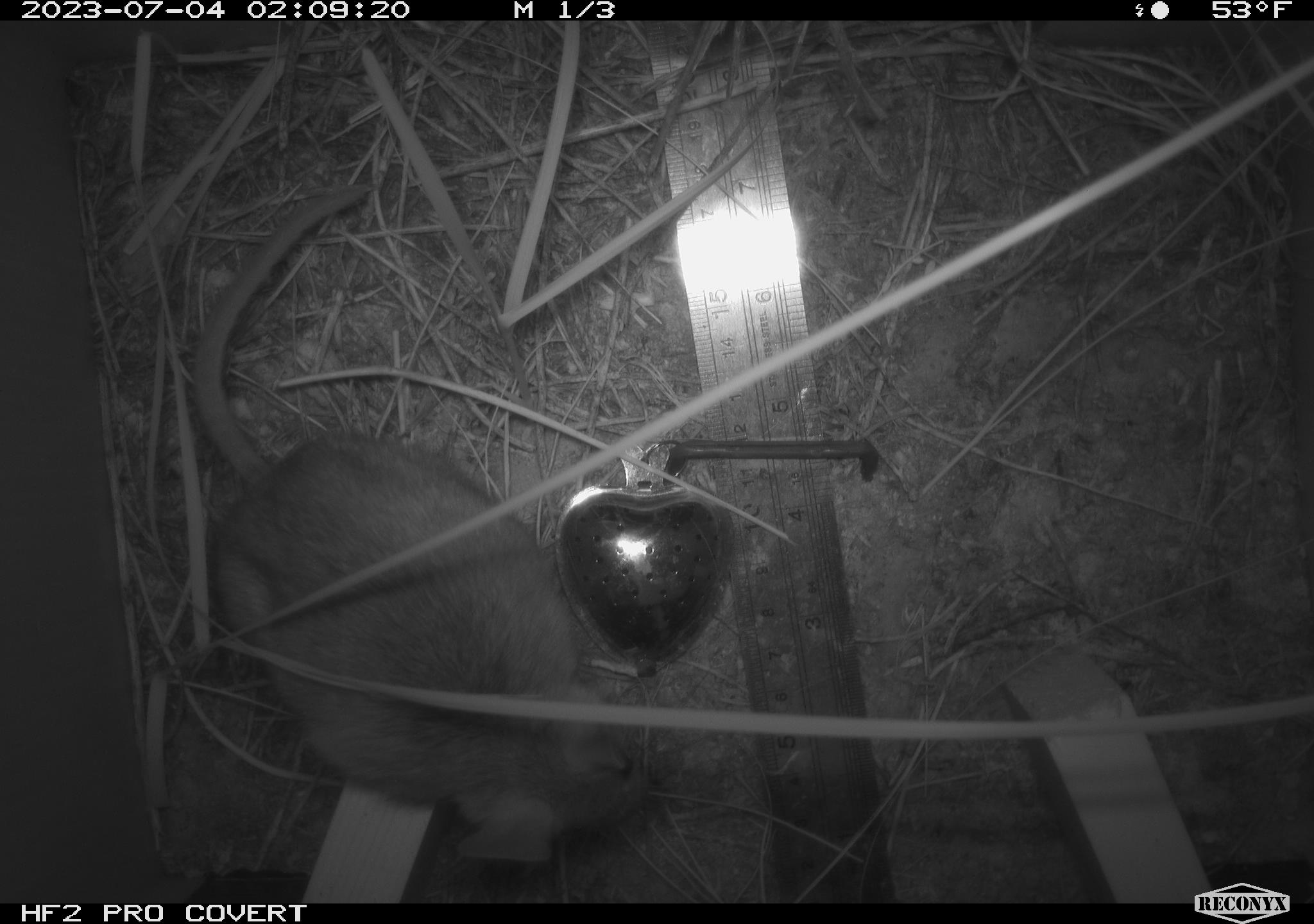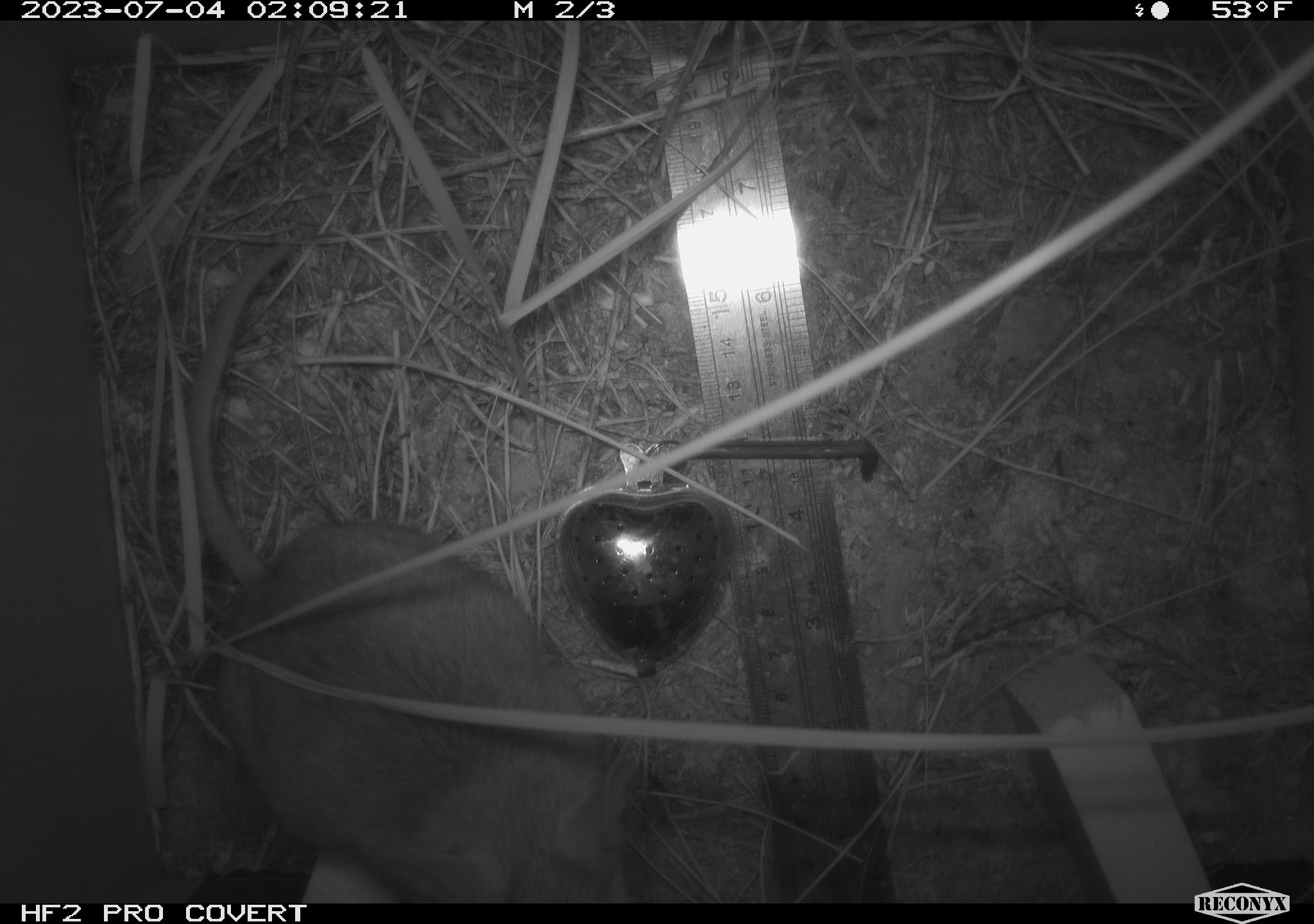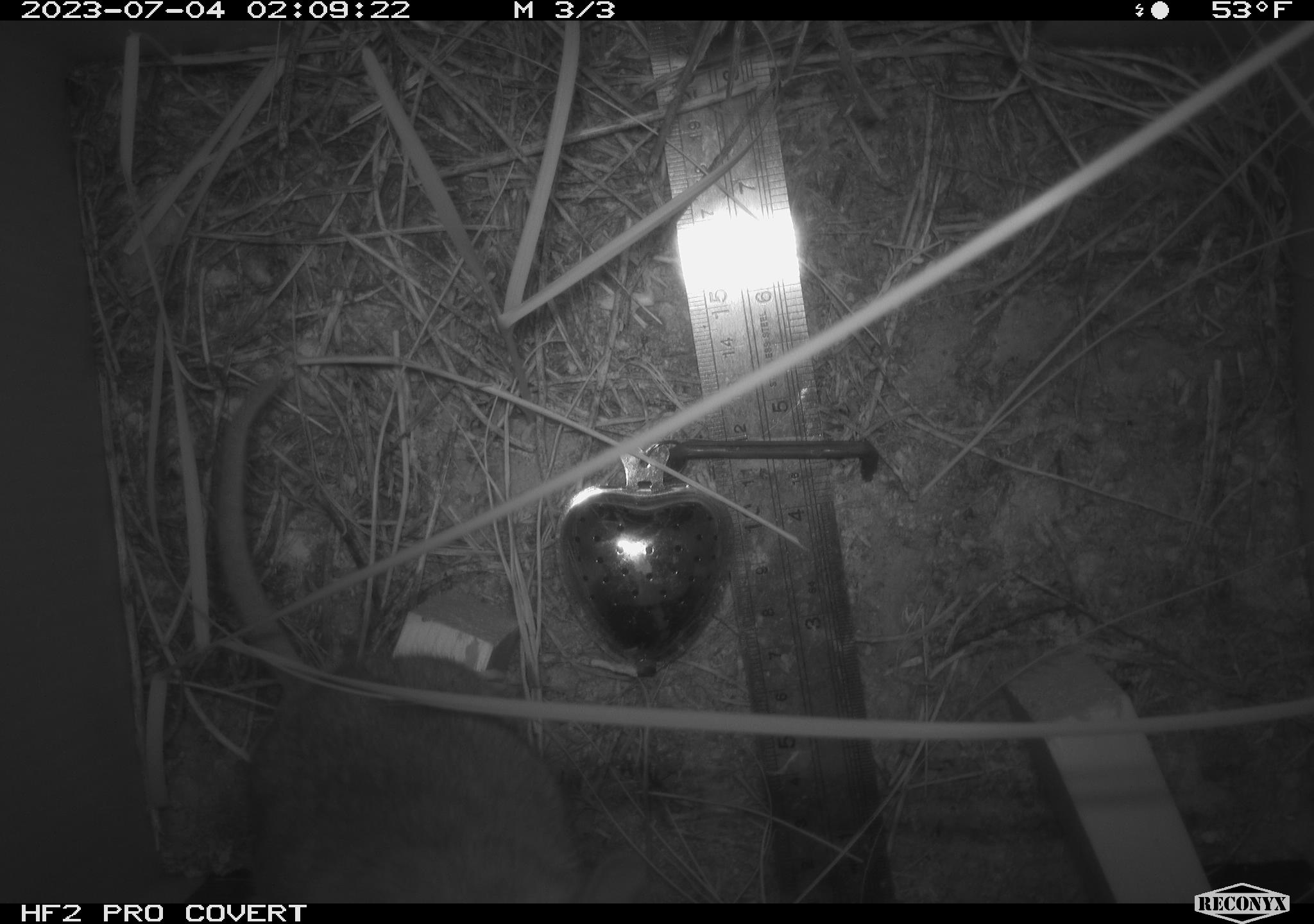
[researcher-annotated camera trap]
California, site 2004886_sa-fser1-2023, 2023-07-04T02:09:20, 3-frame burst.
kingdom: Animalia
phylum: Chordata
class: Mammalia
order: Rodentia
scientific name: Rodentia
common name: mouse species